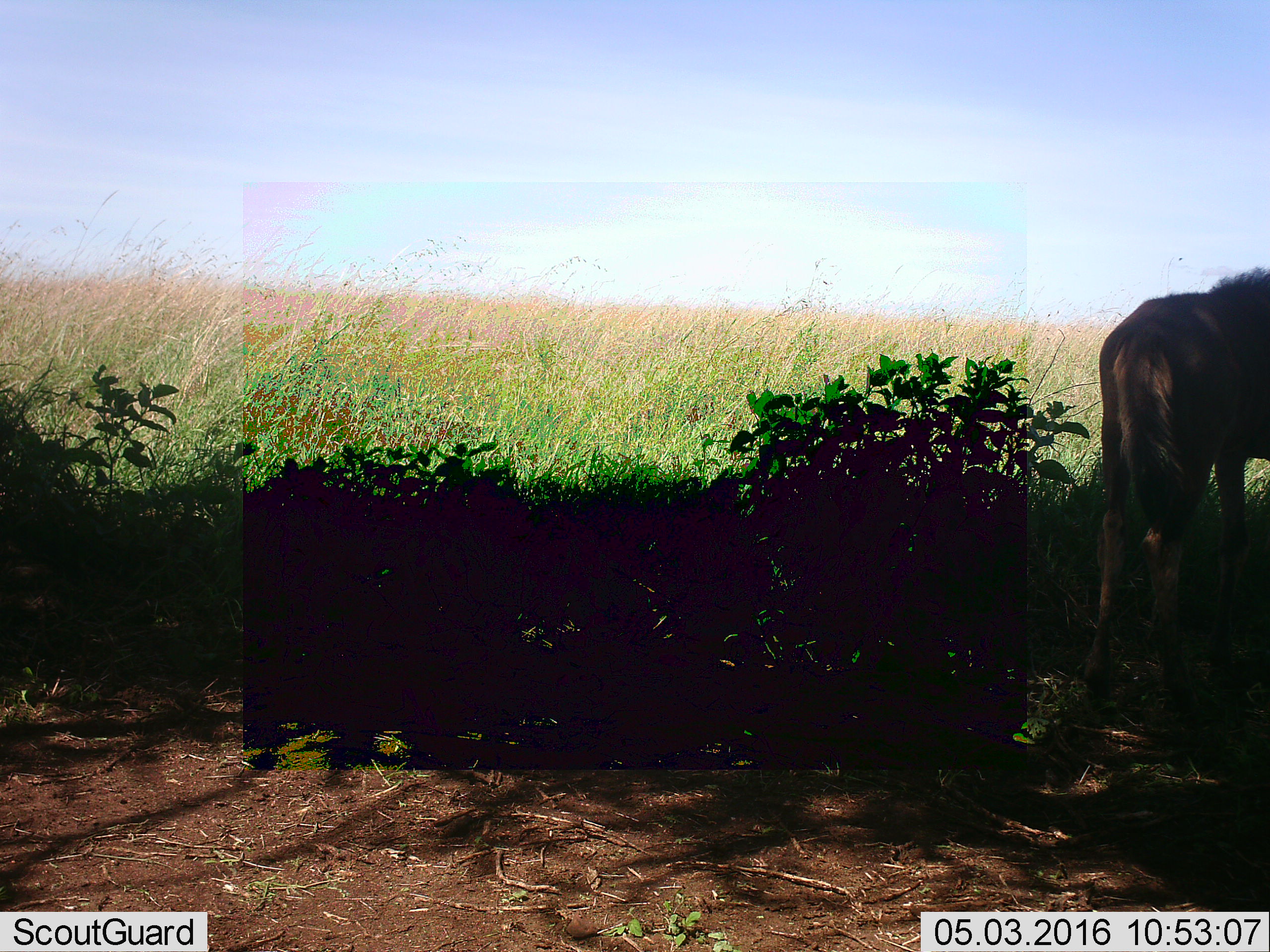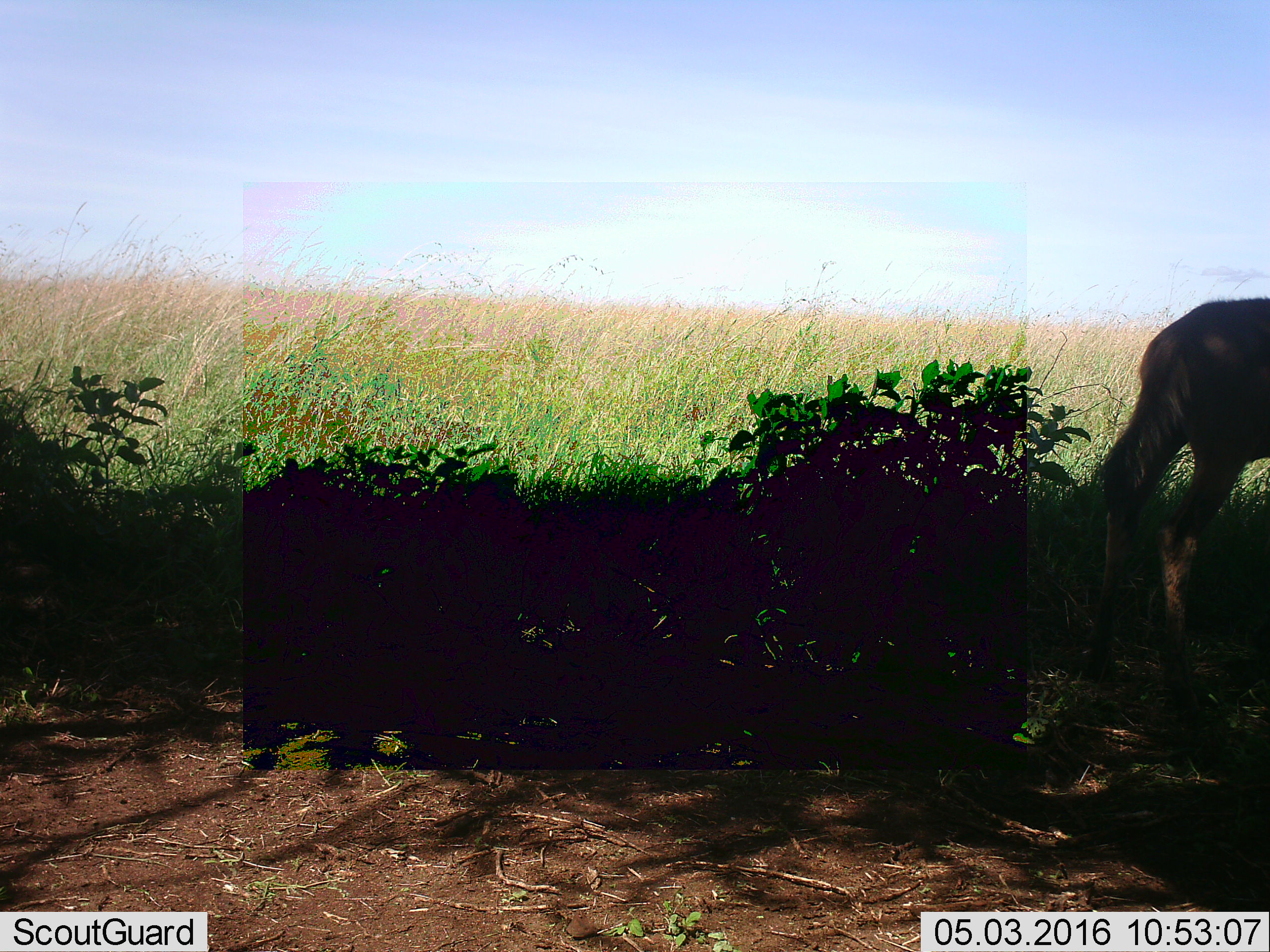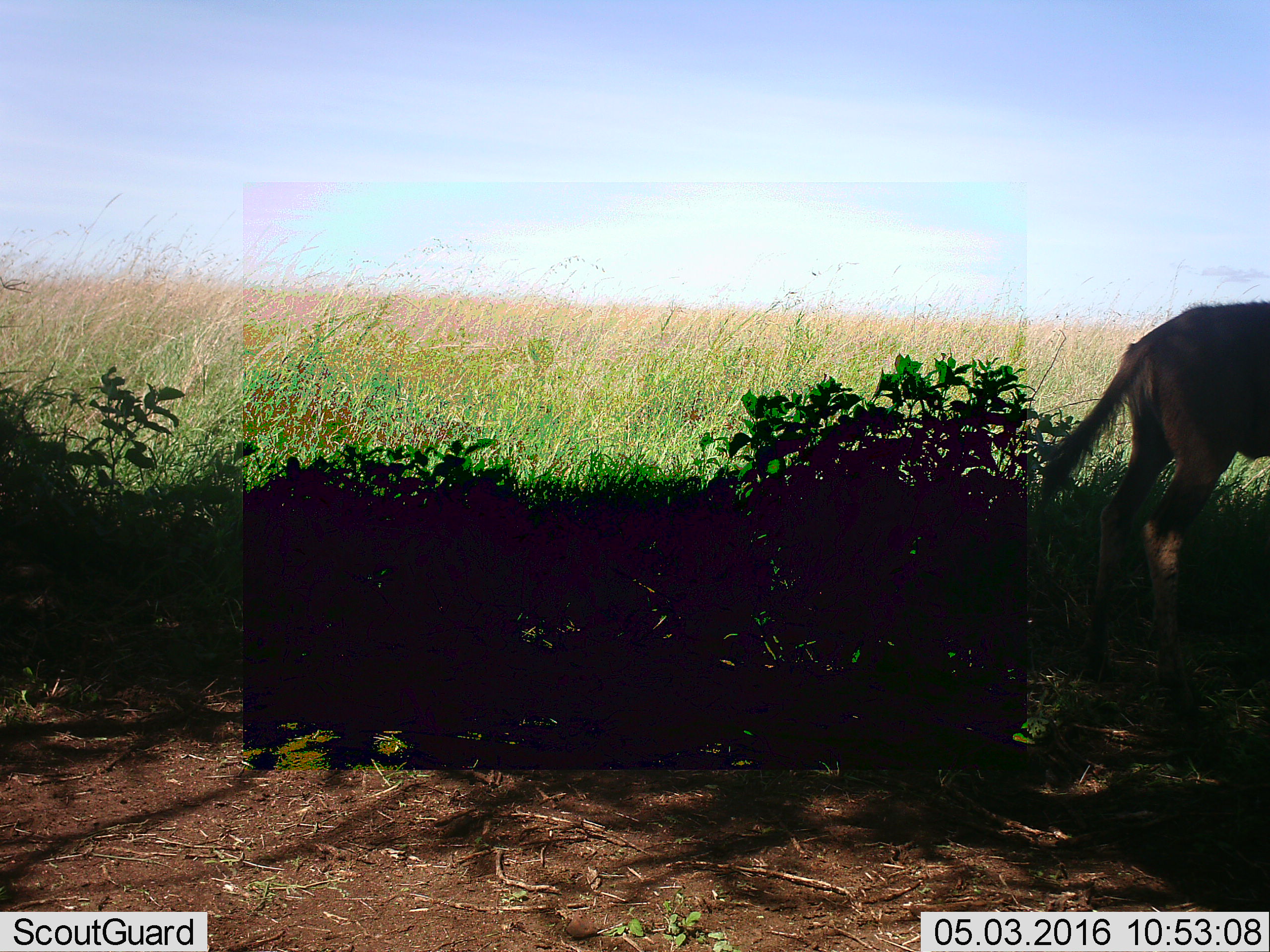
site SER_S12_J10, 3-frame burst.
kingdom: Animalia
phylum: Chordata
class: Mammalia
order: Artiodactyla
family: Bovidae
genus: Connochaetes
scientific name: Connochaetes taurinus taurinus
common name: blue wildebeest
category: wildebeestblue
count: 1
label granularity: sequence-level